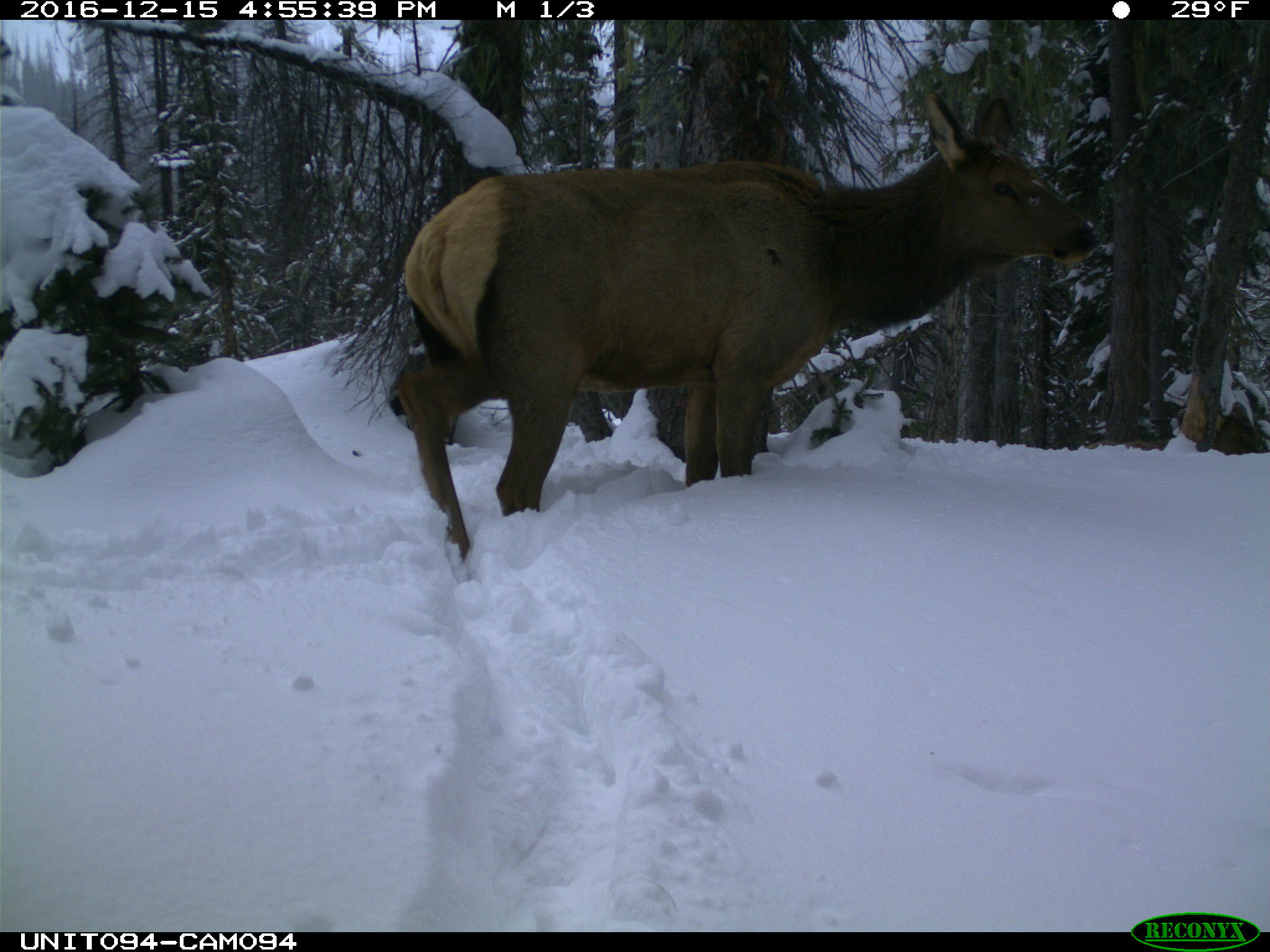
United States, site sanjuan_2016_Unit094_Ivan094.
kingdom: Animalia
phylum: Chordata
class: Mammalia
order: Artiodactyla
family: Cervidae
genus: Cervus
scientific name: Cervus elaphus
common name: red deer